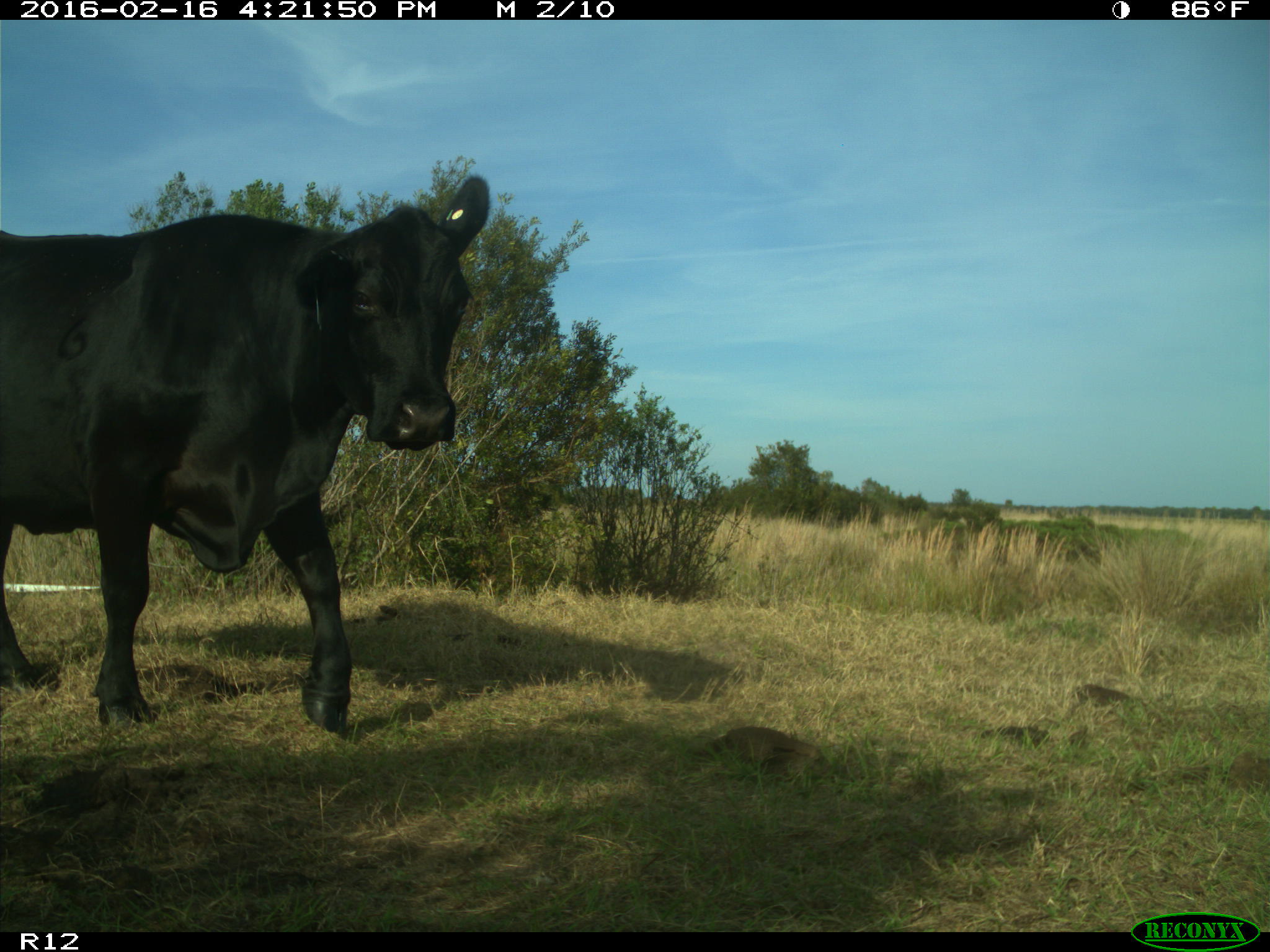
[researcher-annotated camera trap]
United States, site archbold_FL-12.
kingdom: Animalia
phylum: Chordata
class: Mammalia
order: Artiodactyla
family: Bovidae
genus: Bos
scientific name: Bos taurus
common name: domestic cow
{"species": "Bos taurus (domestic cow)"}